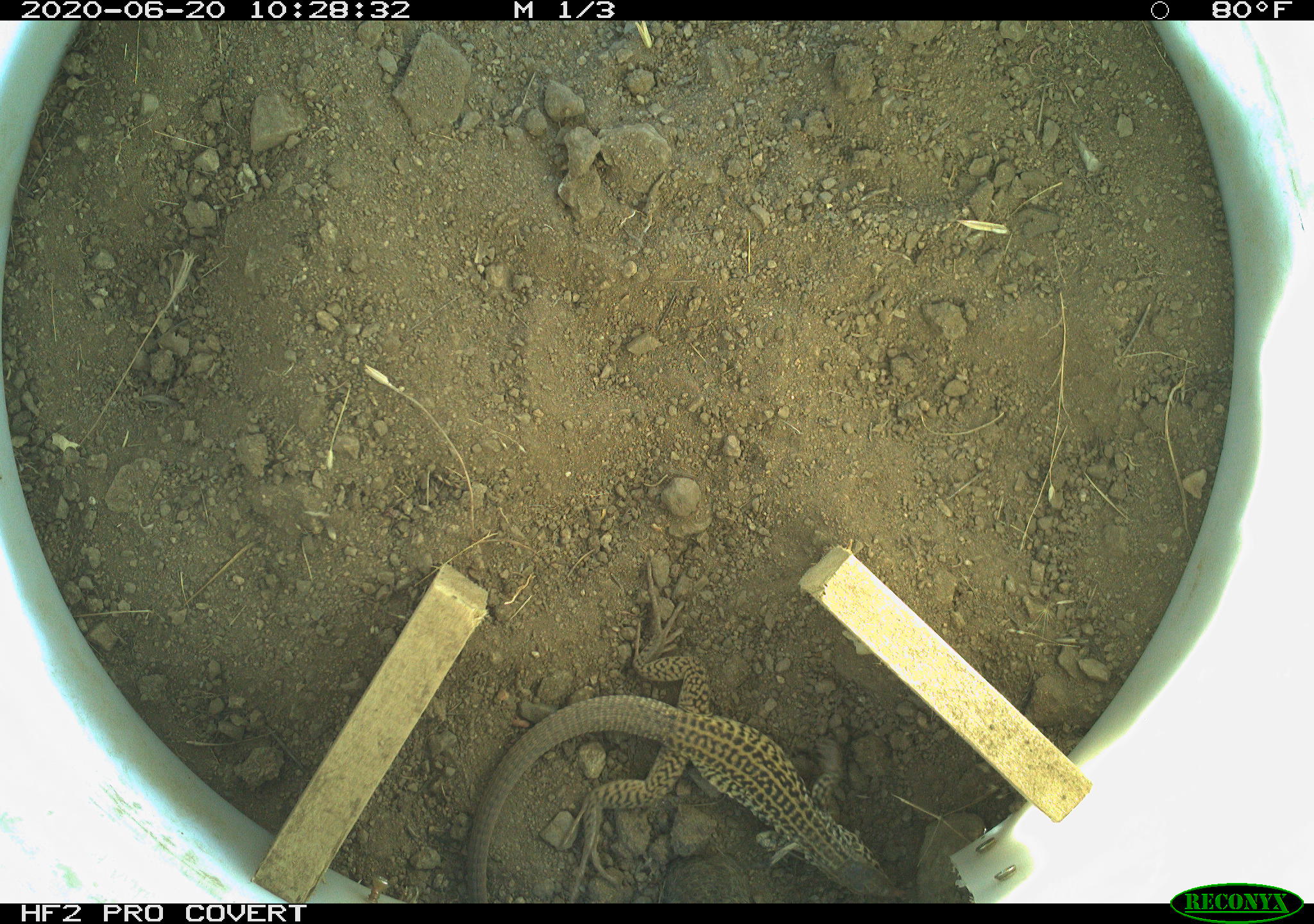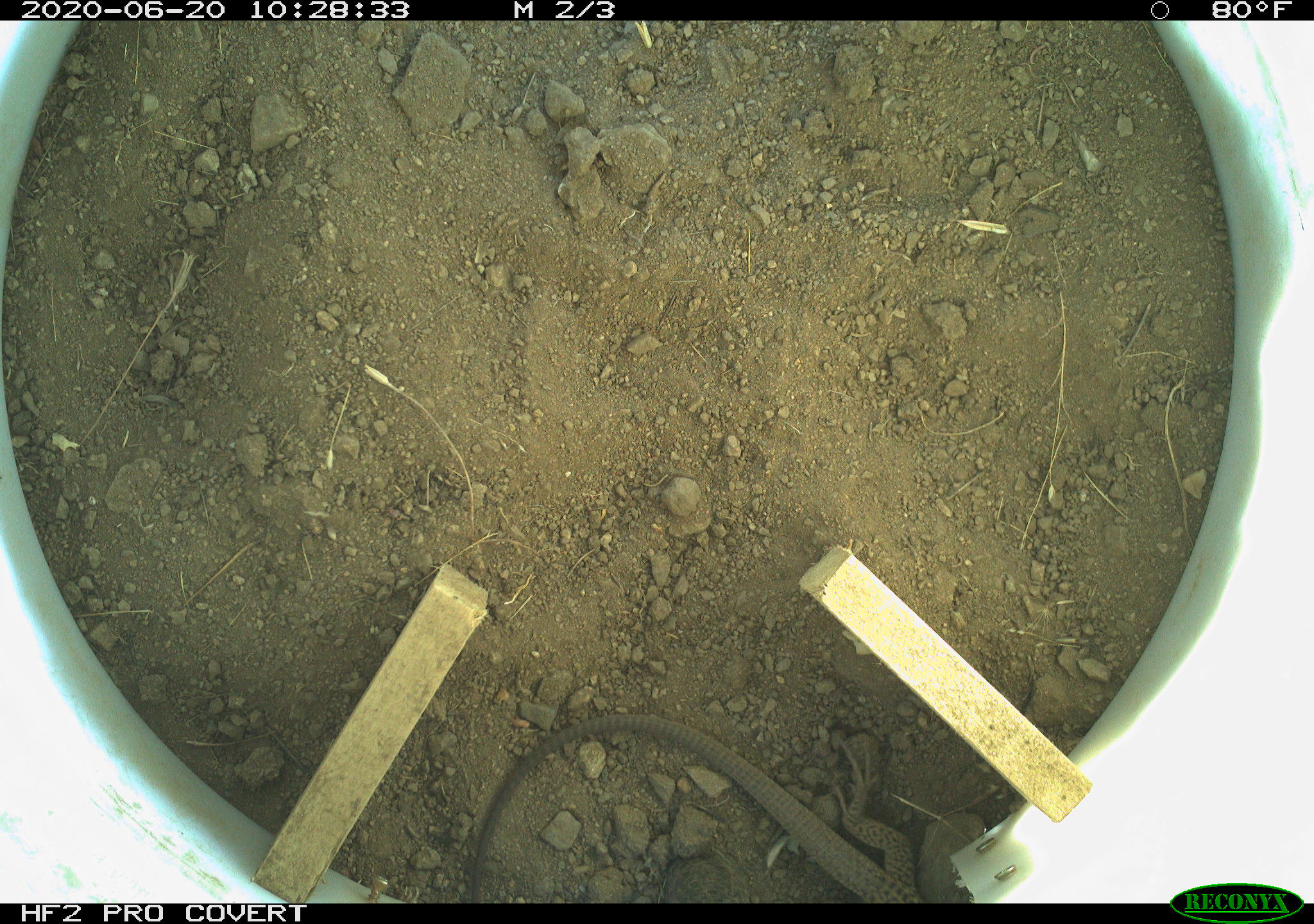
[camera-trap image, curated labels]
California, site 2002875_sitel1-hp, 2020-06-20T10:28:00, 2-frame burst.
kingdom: Animalia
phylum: Chordata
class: Reptilia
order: Squamata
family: Teiidae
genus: Aspidoscelis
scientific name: Aspidoscelis tigris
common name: western whiptail